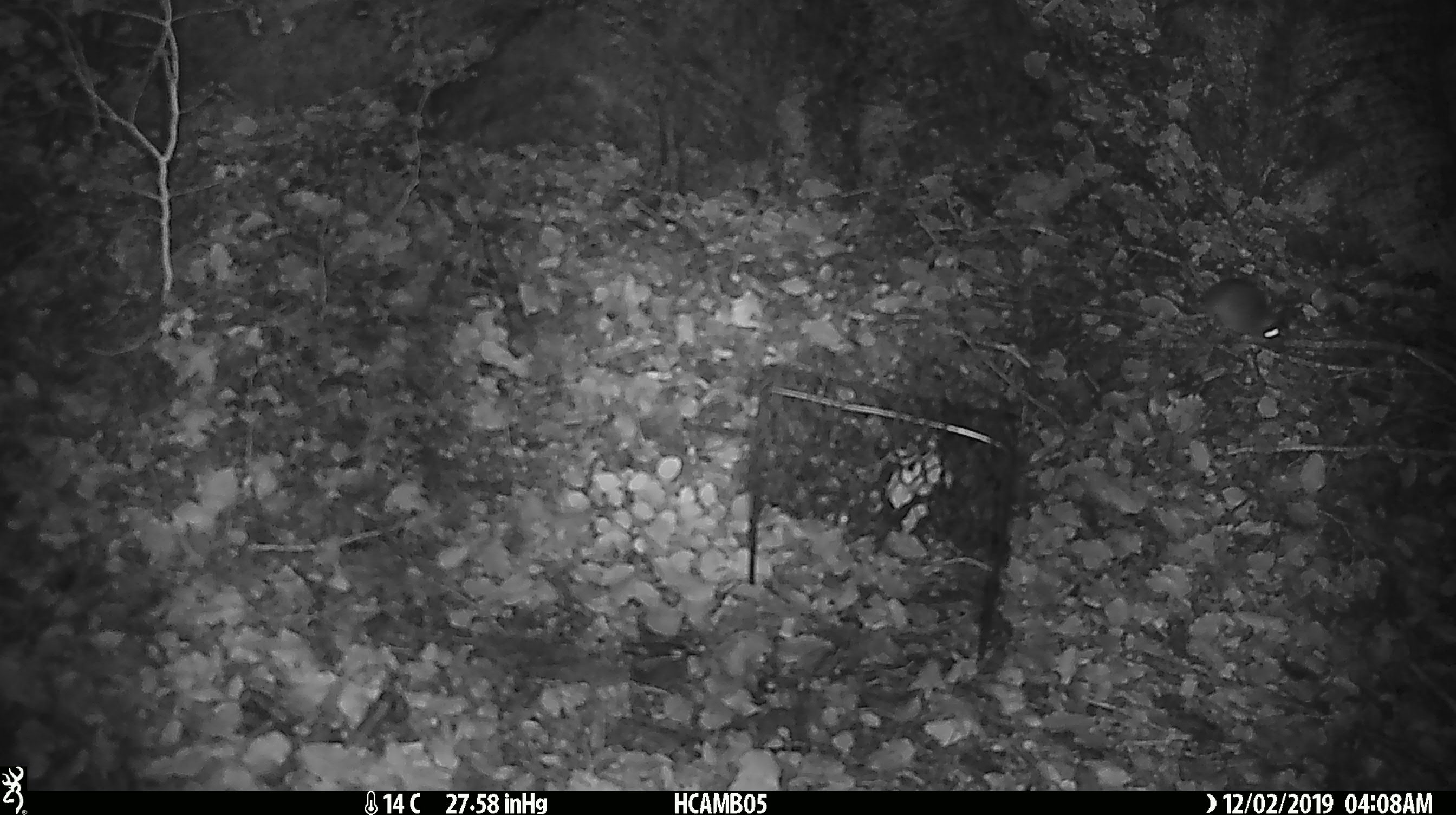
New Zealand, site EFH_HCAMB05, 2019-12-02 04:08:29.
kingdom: Animalia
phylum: Chordata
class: Mammalia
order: Rodentia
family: Muridae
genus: Mus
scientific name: Mus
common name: mouse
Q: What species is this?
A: Mouse (Mus).